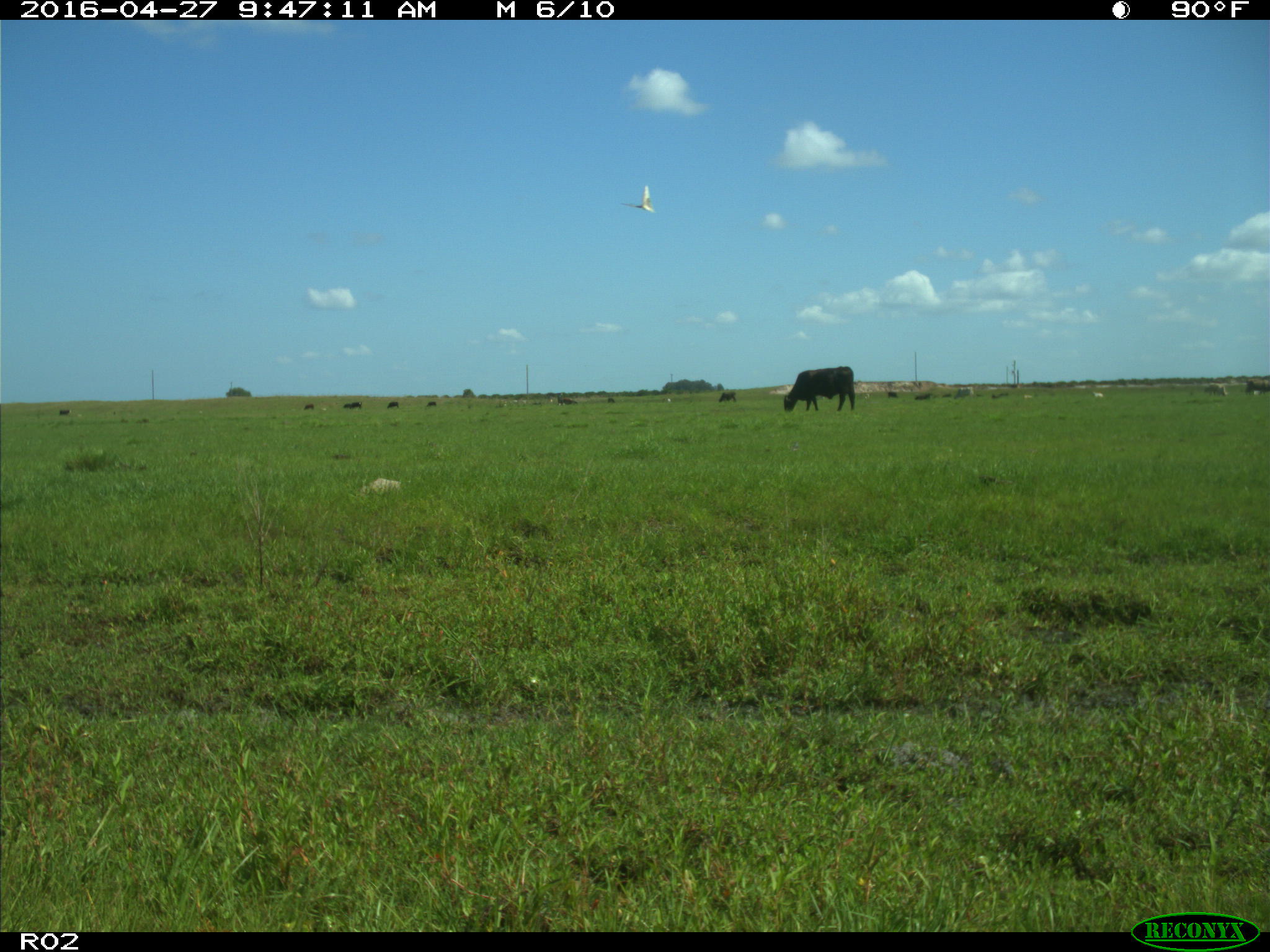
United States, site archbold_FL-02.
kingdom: Animalia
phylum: Chordata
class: Mammalia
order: Artiodactyla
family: Bovidae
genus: Bos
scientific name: Bos taurus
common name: domestic cow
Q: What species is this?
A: Bos taurus (domestic cow).